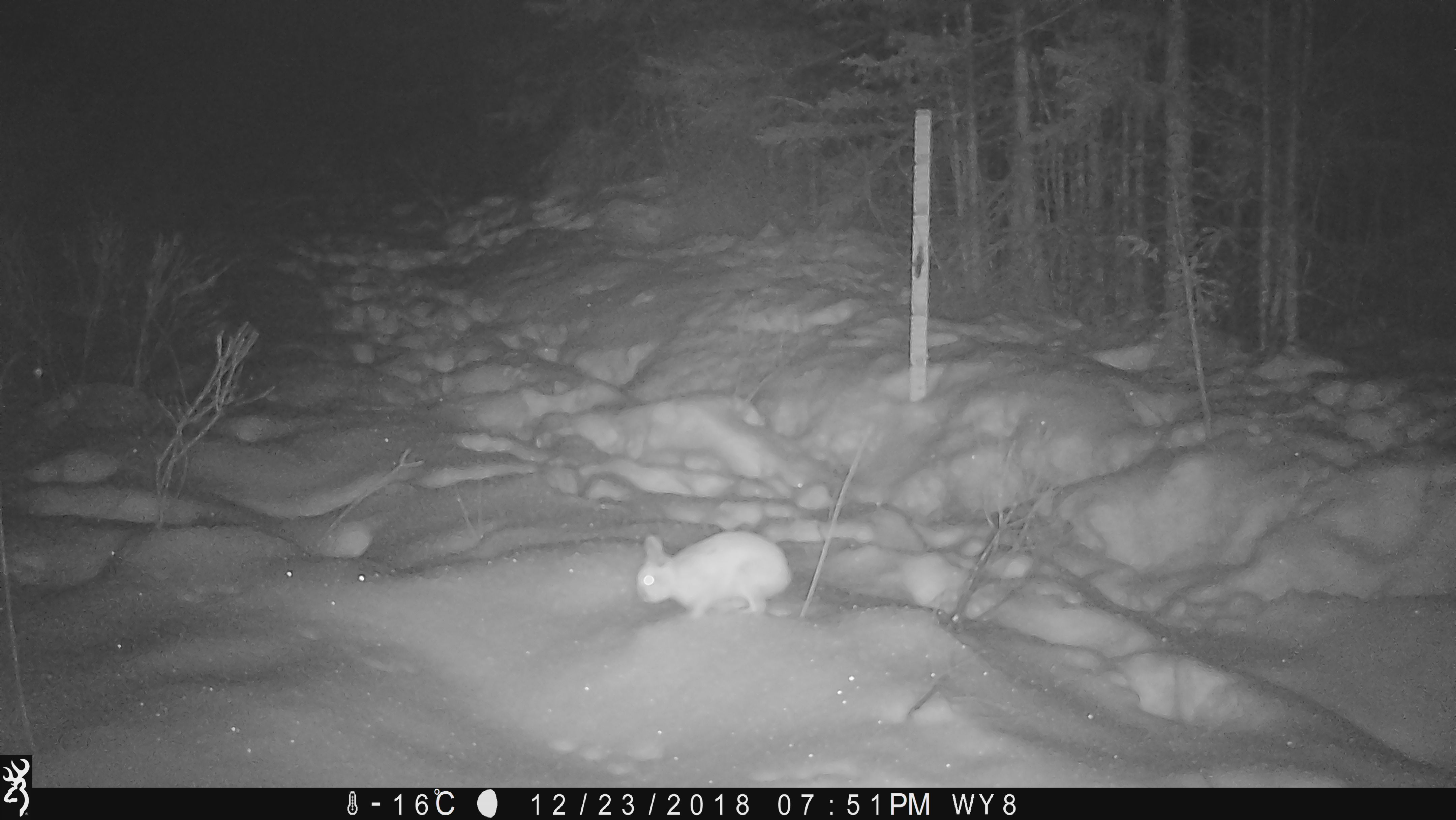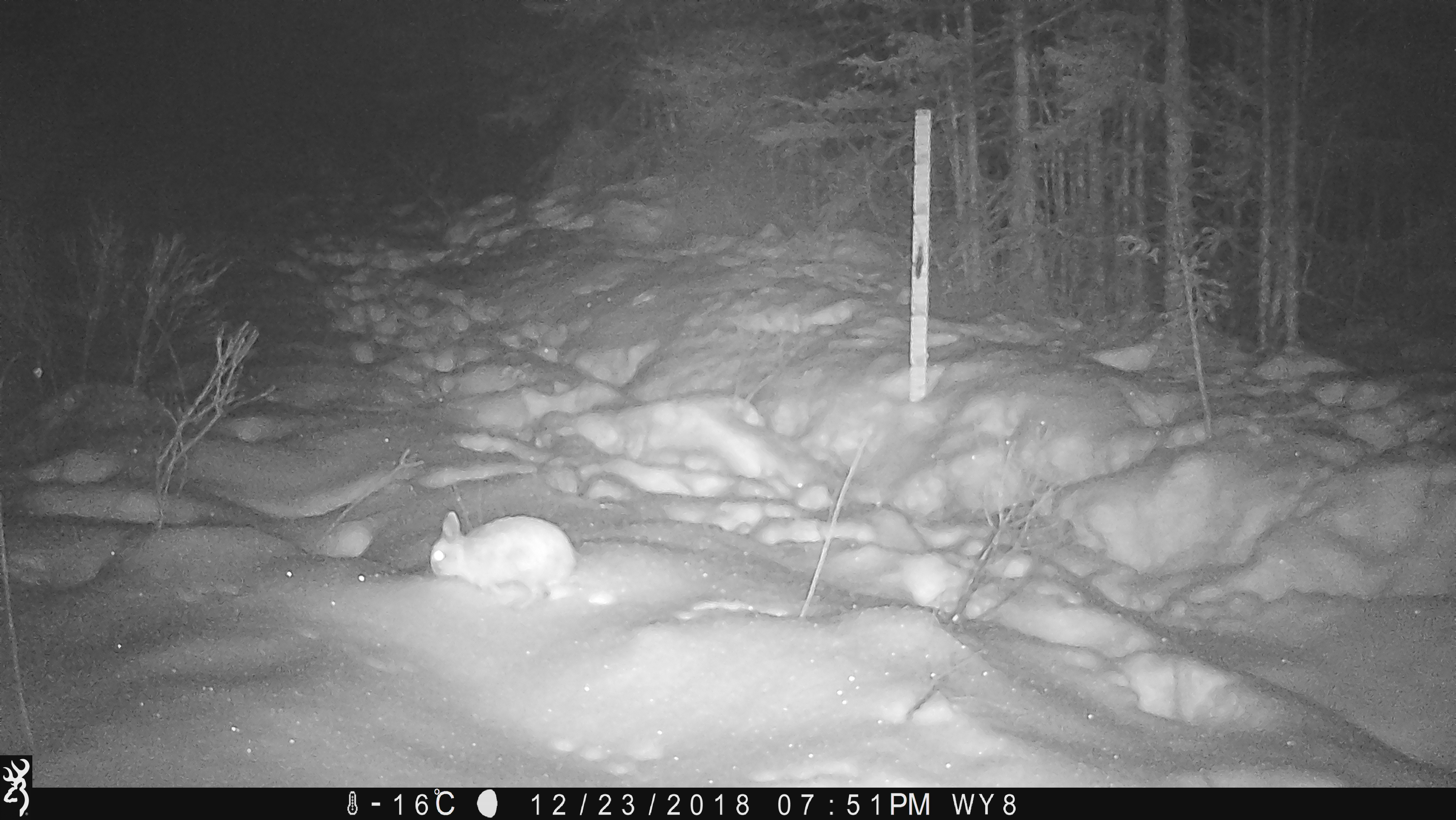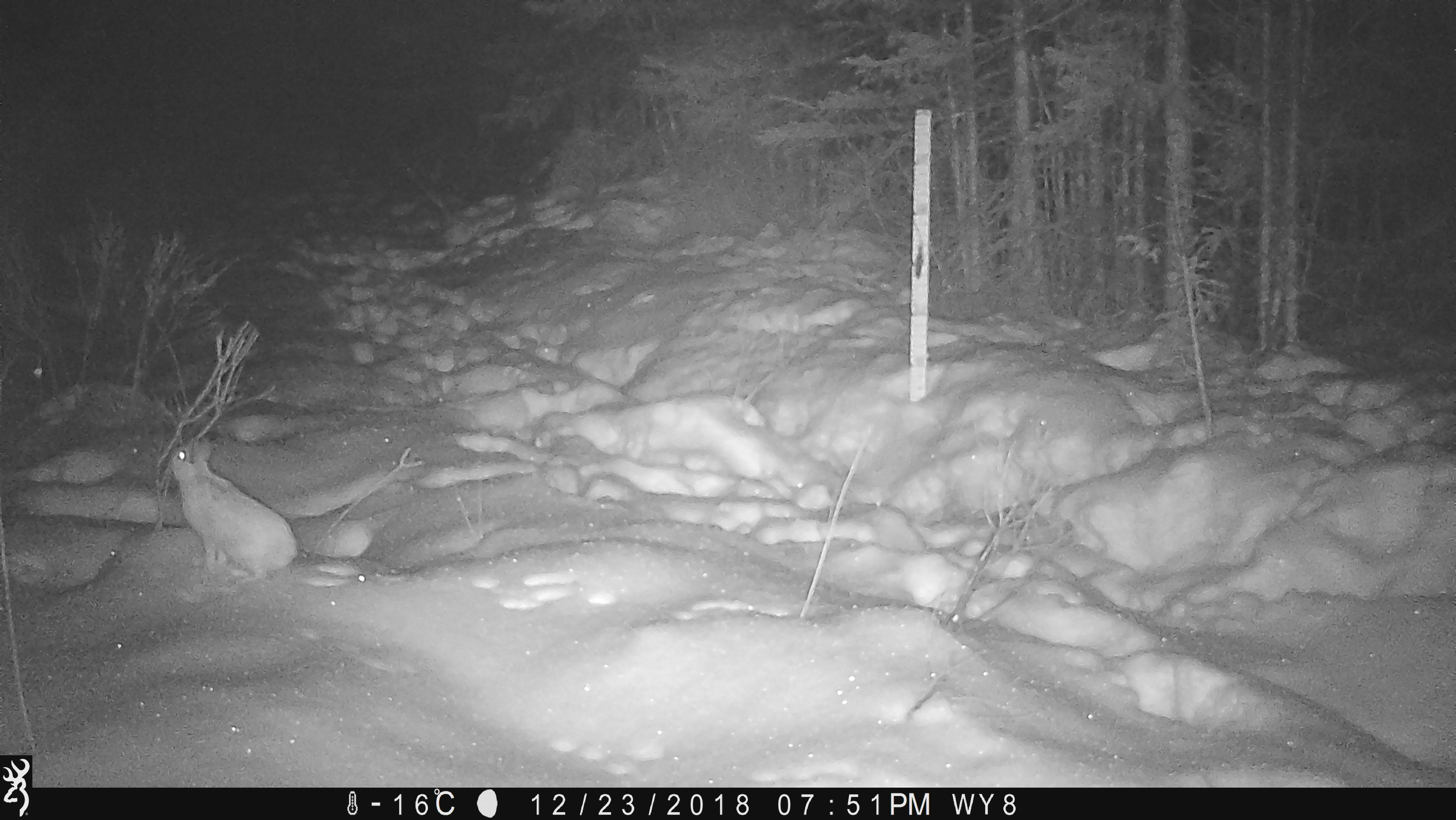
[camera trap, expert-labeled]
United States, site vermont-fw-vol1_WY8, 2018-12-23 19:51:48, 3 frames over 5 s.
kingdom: Animalia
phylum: Chordata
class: Mammalia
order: Lagomorpha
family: Leporidae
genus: Lepus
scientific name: Lepus americanus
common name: snowshoe hare